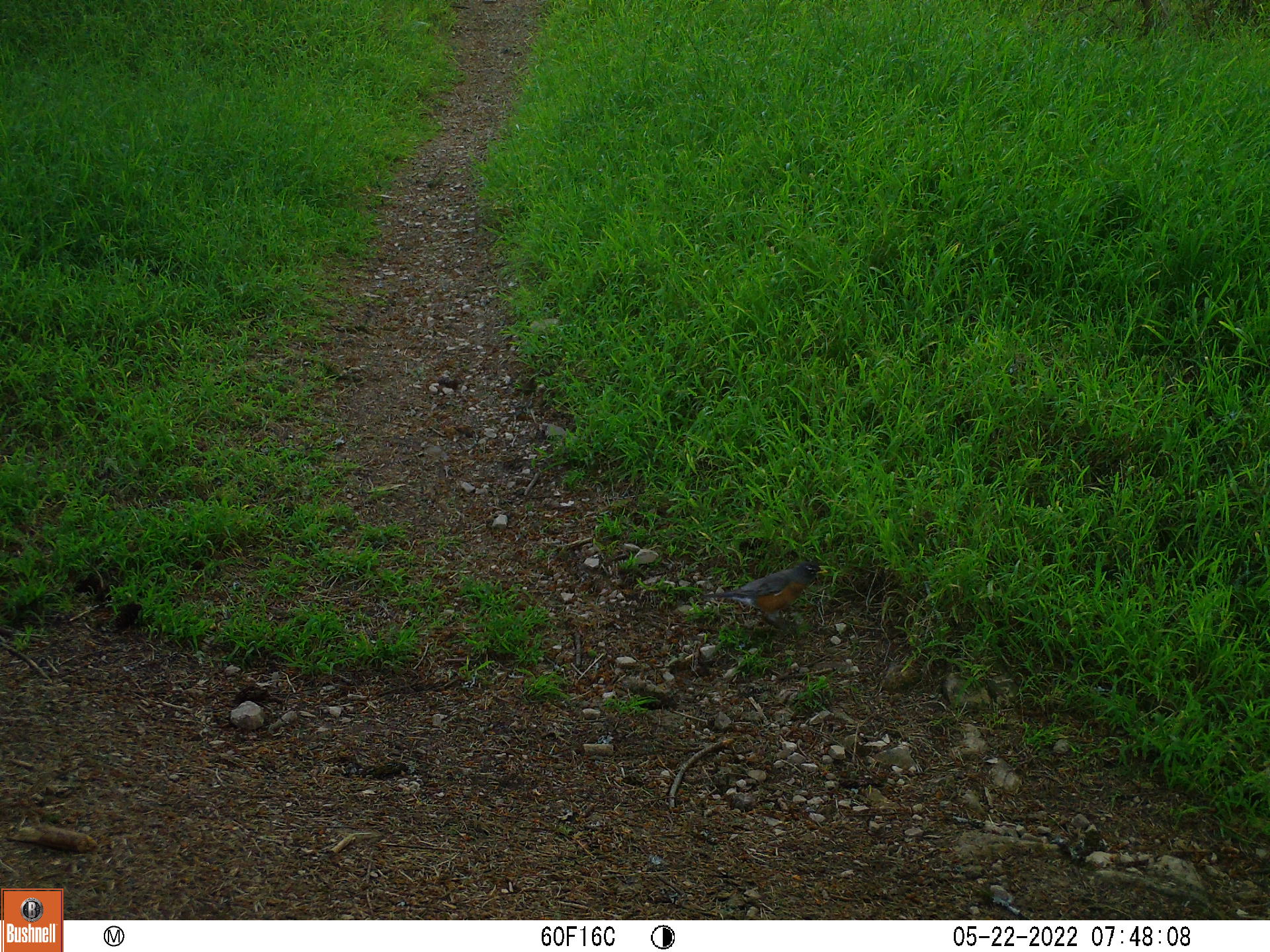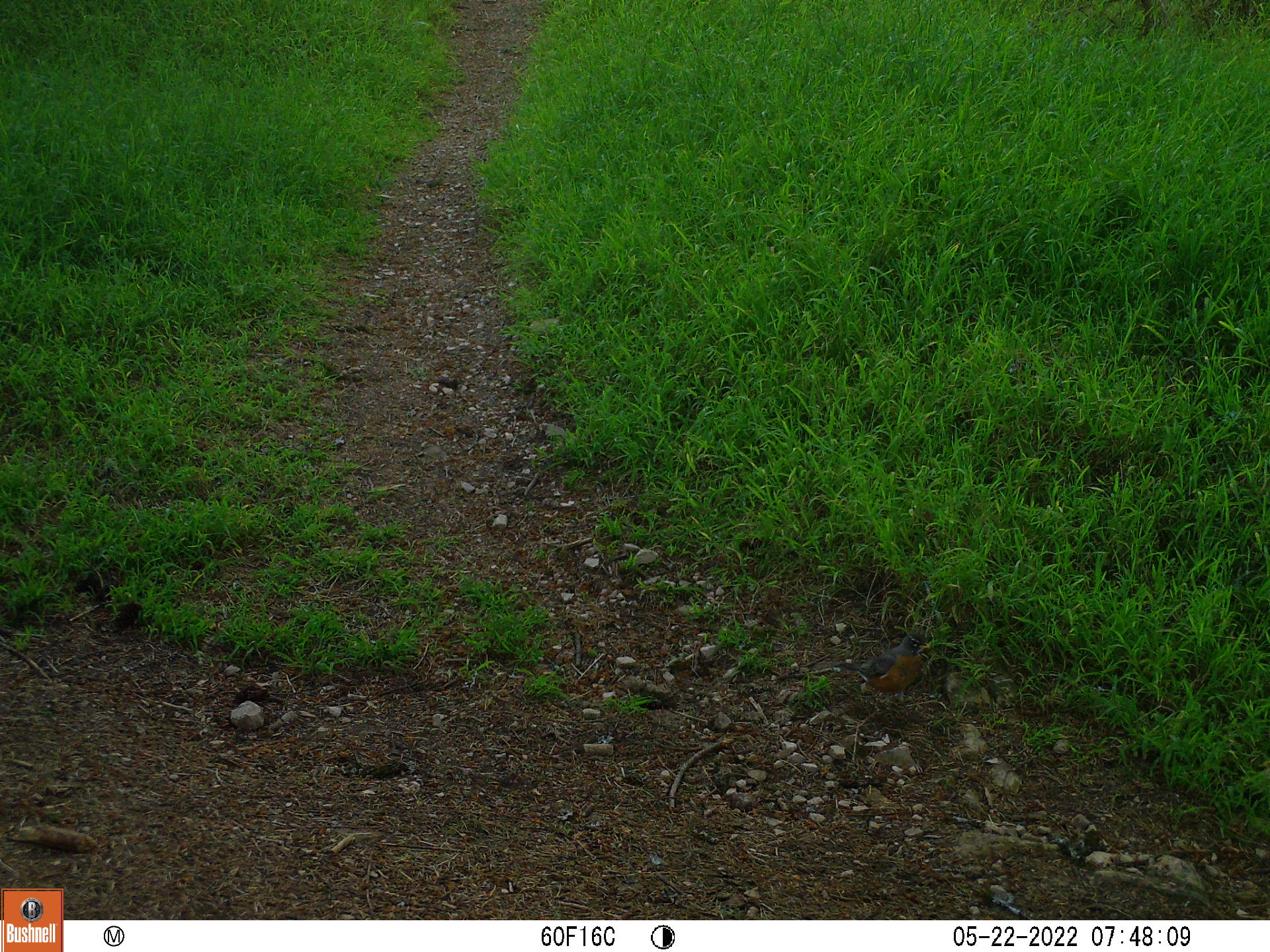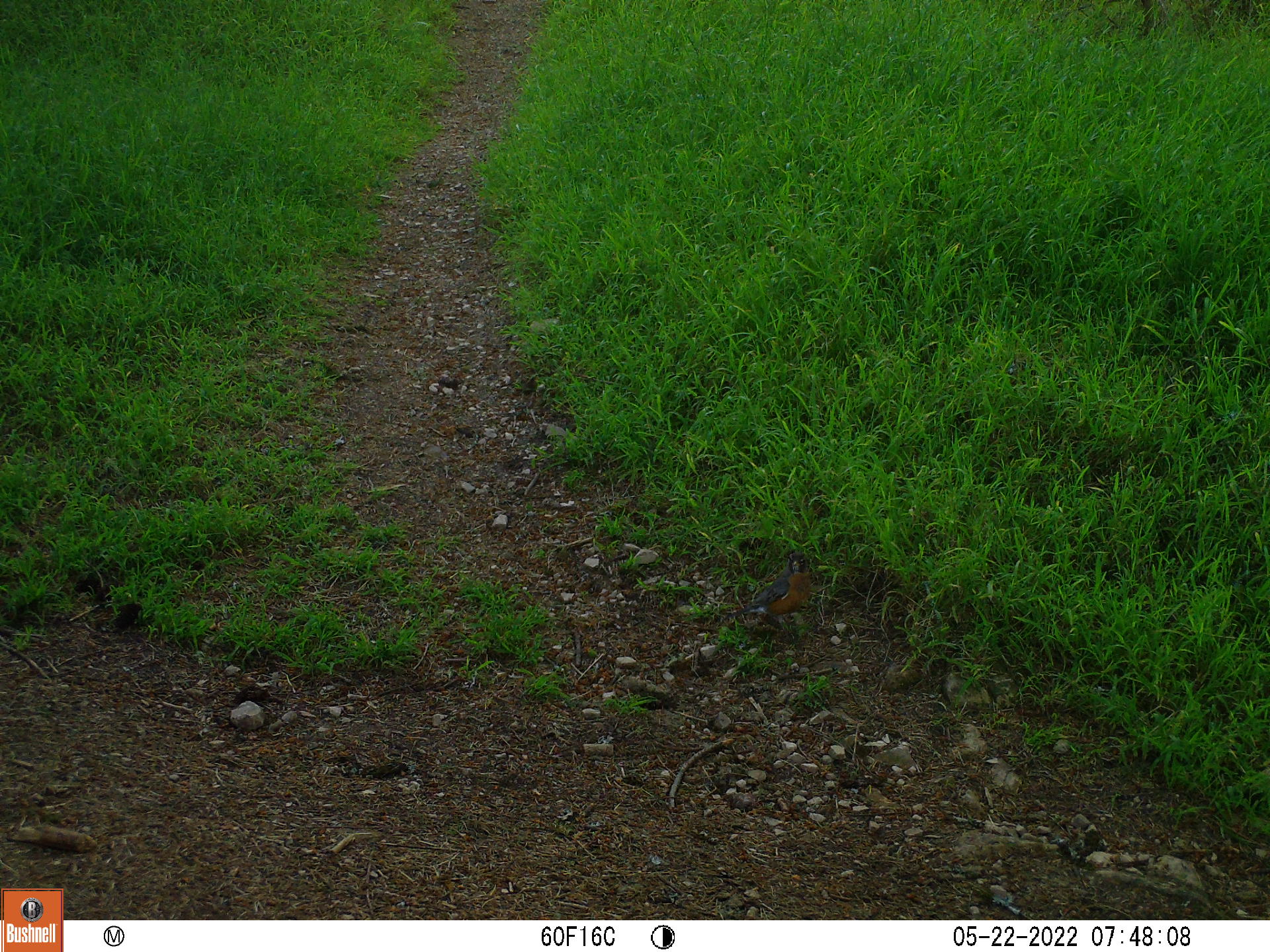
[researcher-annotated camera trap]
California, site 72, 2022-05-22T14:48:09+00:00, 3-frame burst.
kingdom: Animalia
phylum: Chordata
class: Aves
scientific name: Aves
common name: bird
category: unknown bird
Unknown bird (bird) (Aves).